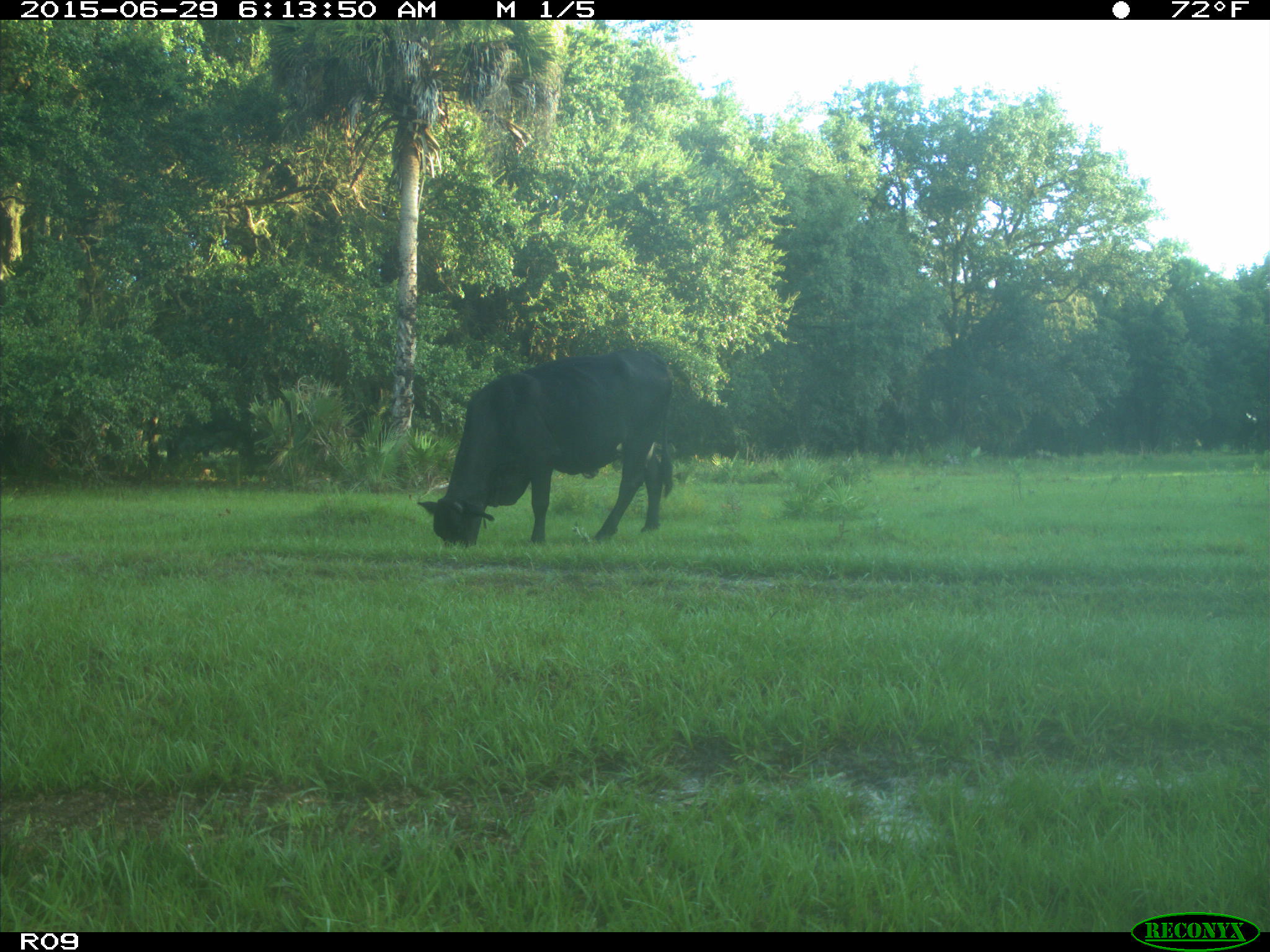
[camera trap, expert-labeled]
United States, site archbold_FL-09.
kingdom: Animalia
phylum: Chordata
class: Mammalia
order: Artiodactyla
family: Bovidae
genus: Bos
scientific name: Bos taurus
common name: domestic cow